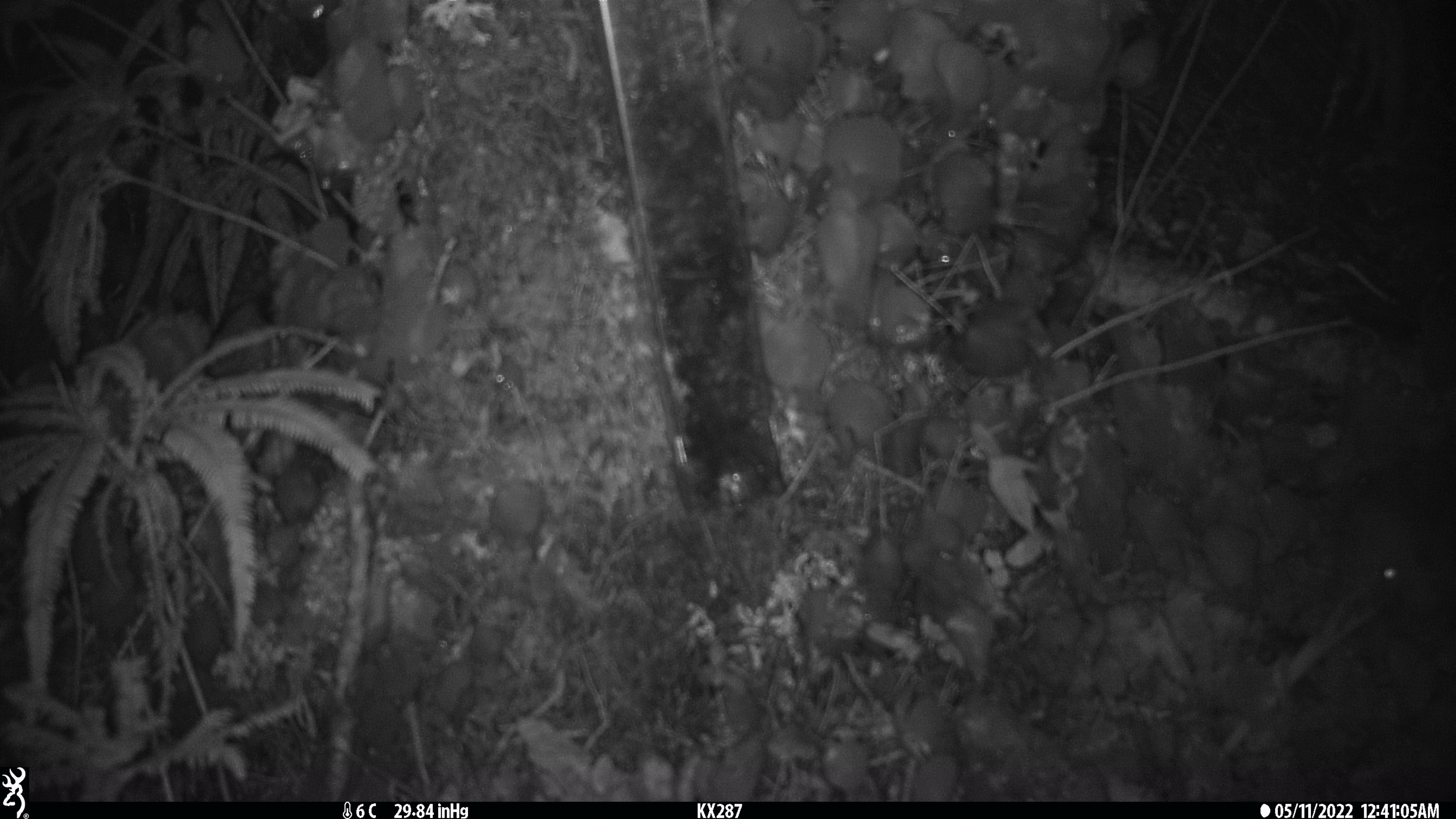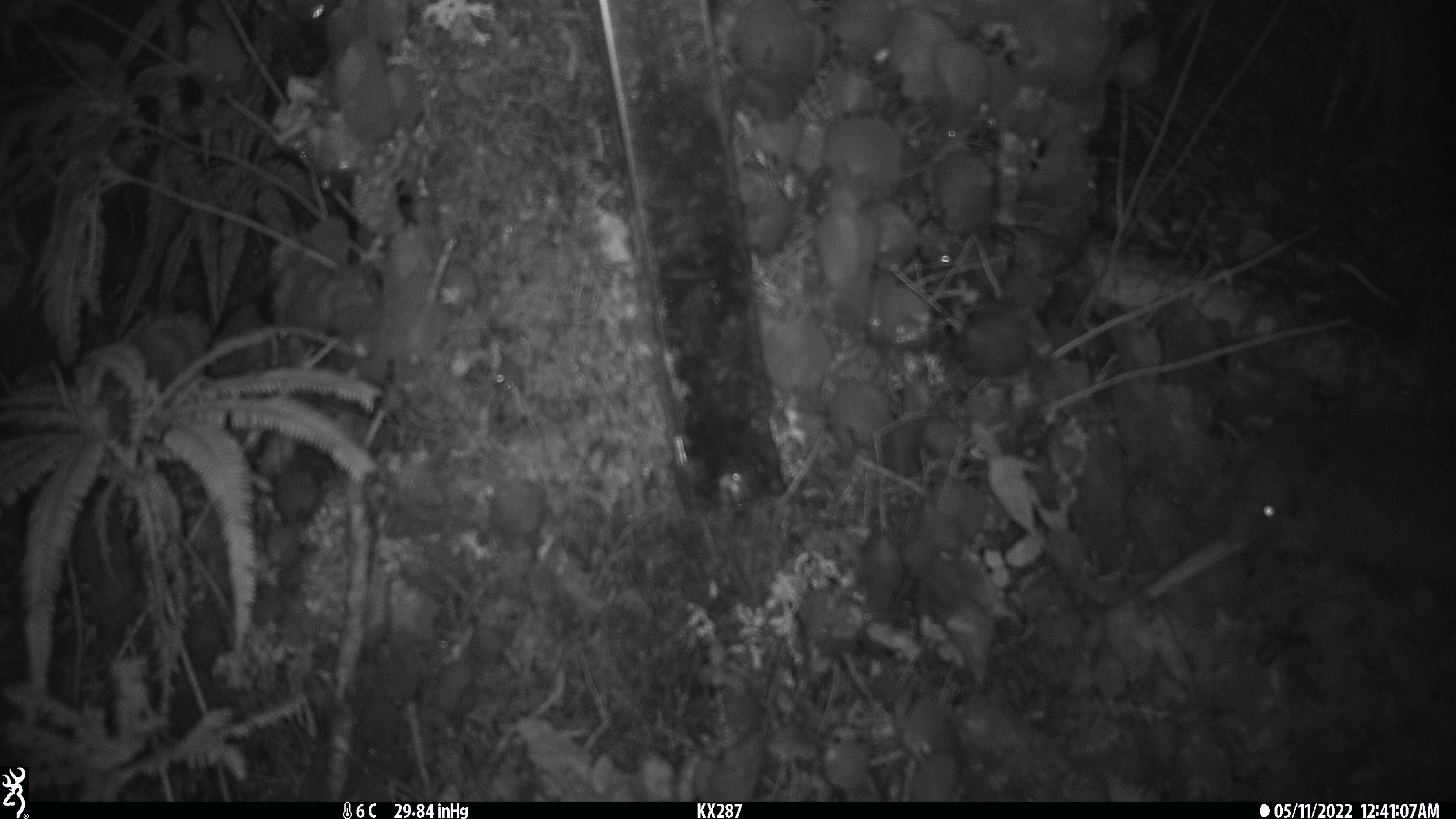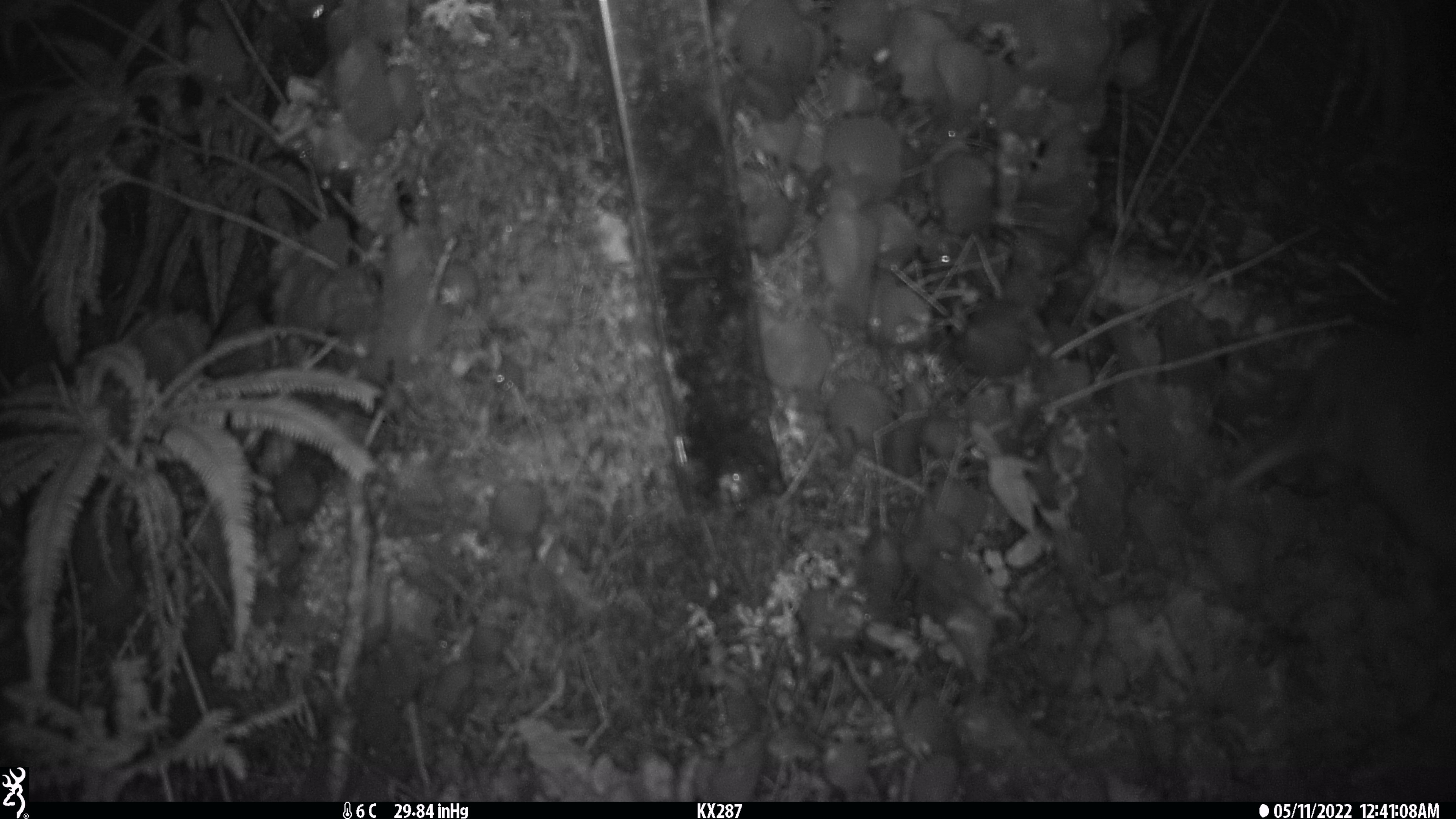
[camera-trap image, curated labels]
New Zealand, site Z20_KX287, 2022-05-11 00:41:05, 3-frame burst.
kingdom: Animalia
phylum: Chordata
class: Aves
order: Apterygiformes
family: Apterygidae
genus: Apteryx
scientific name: Apteryx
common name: kiwi